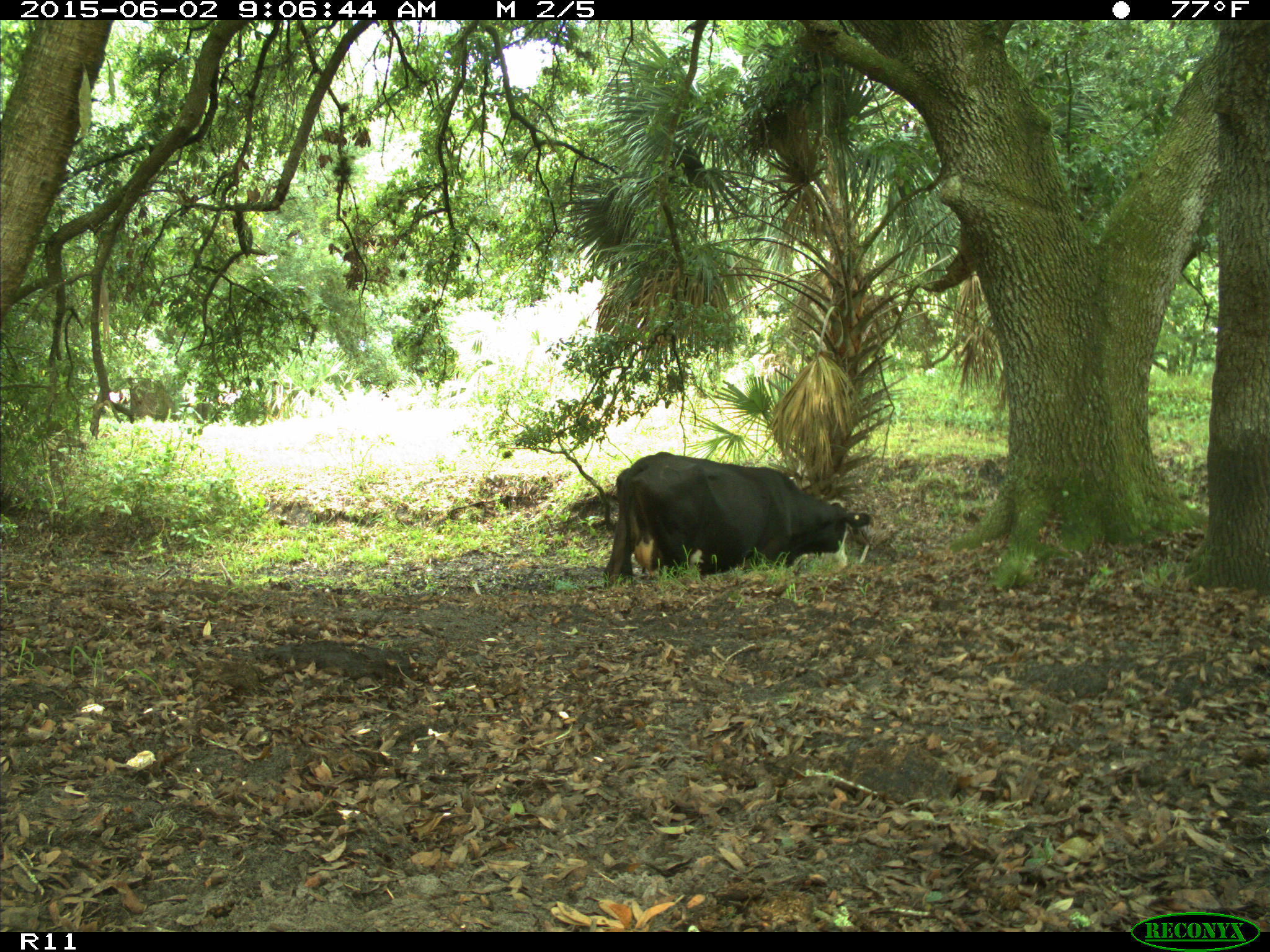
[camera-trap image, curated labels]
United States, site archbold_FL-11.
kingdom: Animalia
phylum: Chordata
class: Mammalia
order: Artiodactyla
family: Bovidae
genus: Bos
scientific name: Bos taurus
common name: domestic cow